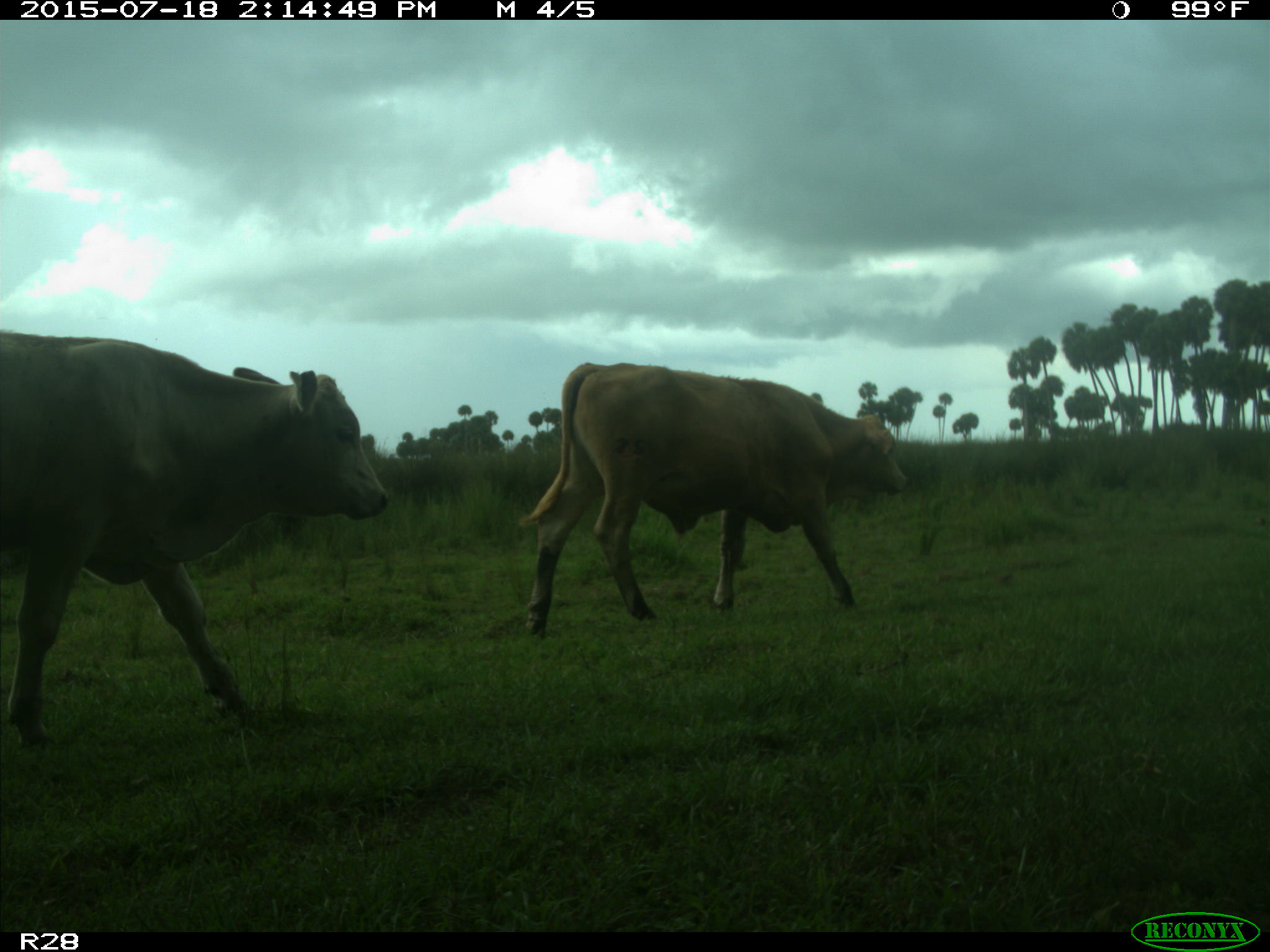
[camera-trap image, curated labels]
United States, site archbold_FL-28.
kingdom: Animalia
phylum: Chordata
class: Mammalia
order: Artiodactyla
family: Bovidae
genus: Bos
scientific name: Bos taurus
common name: domestic cow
Bos taurus (domestic cow).